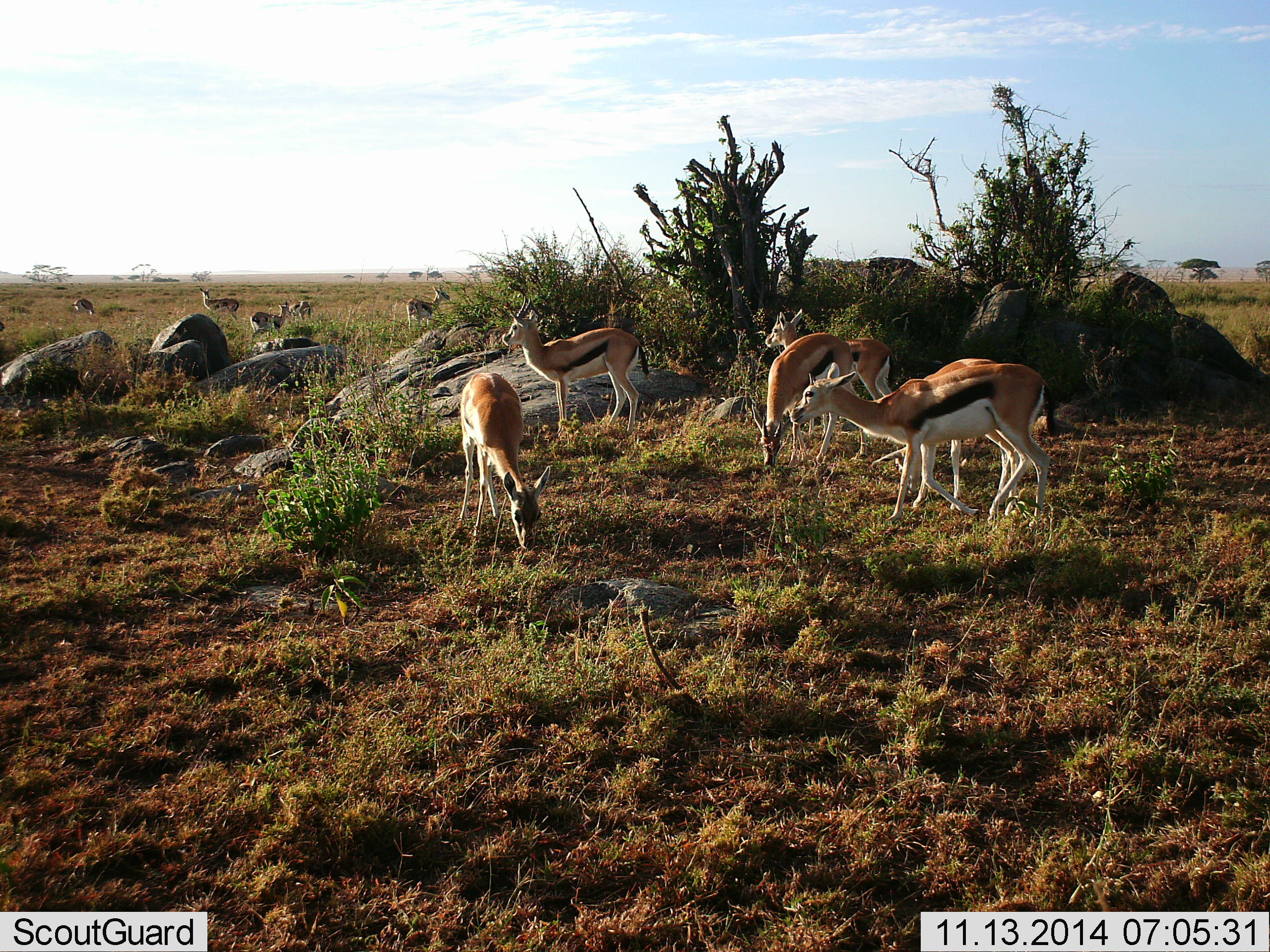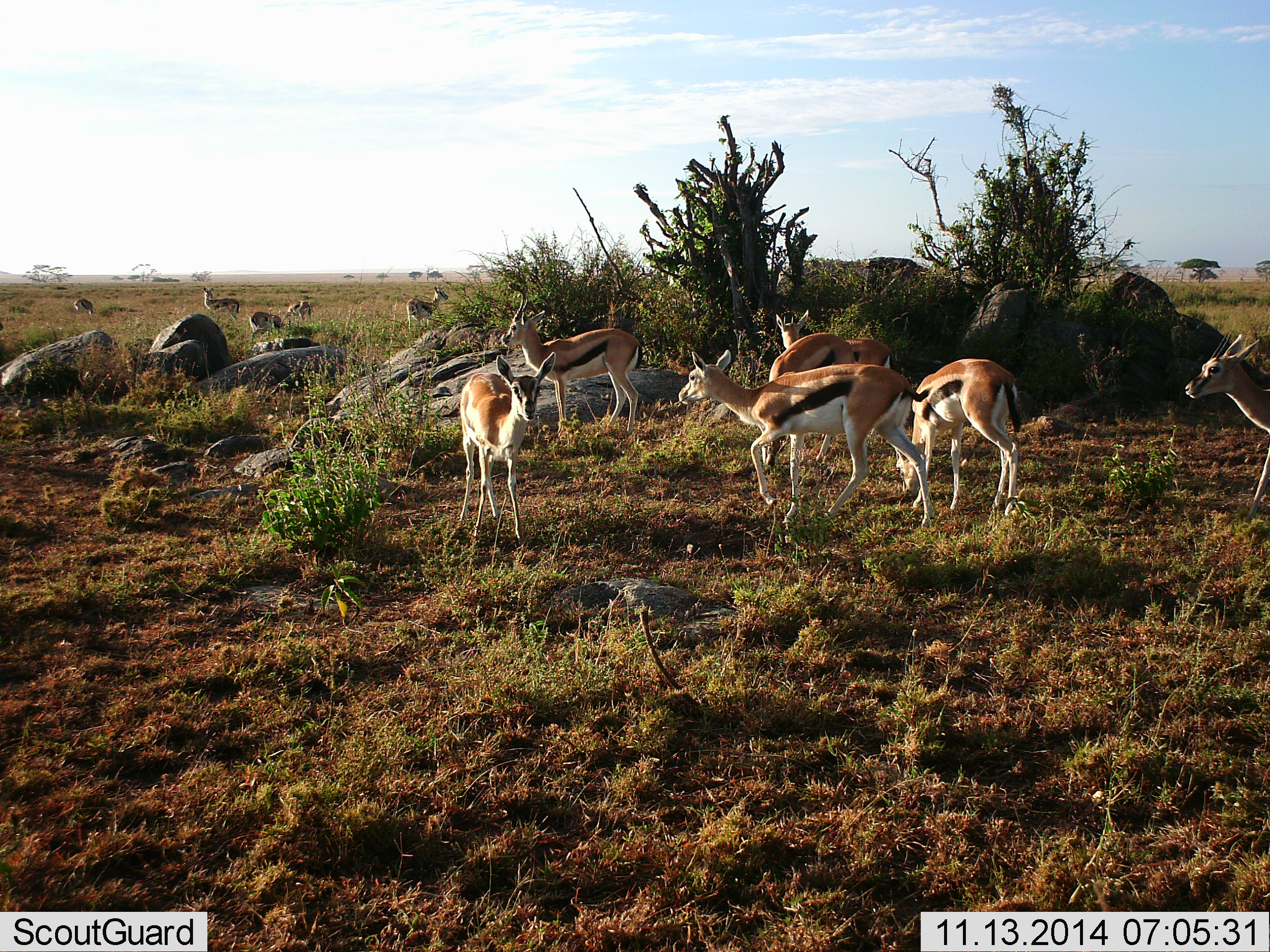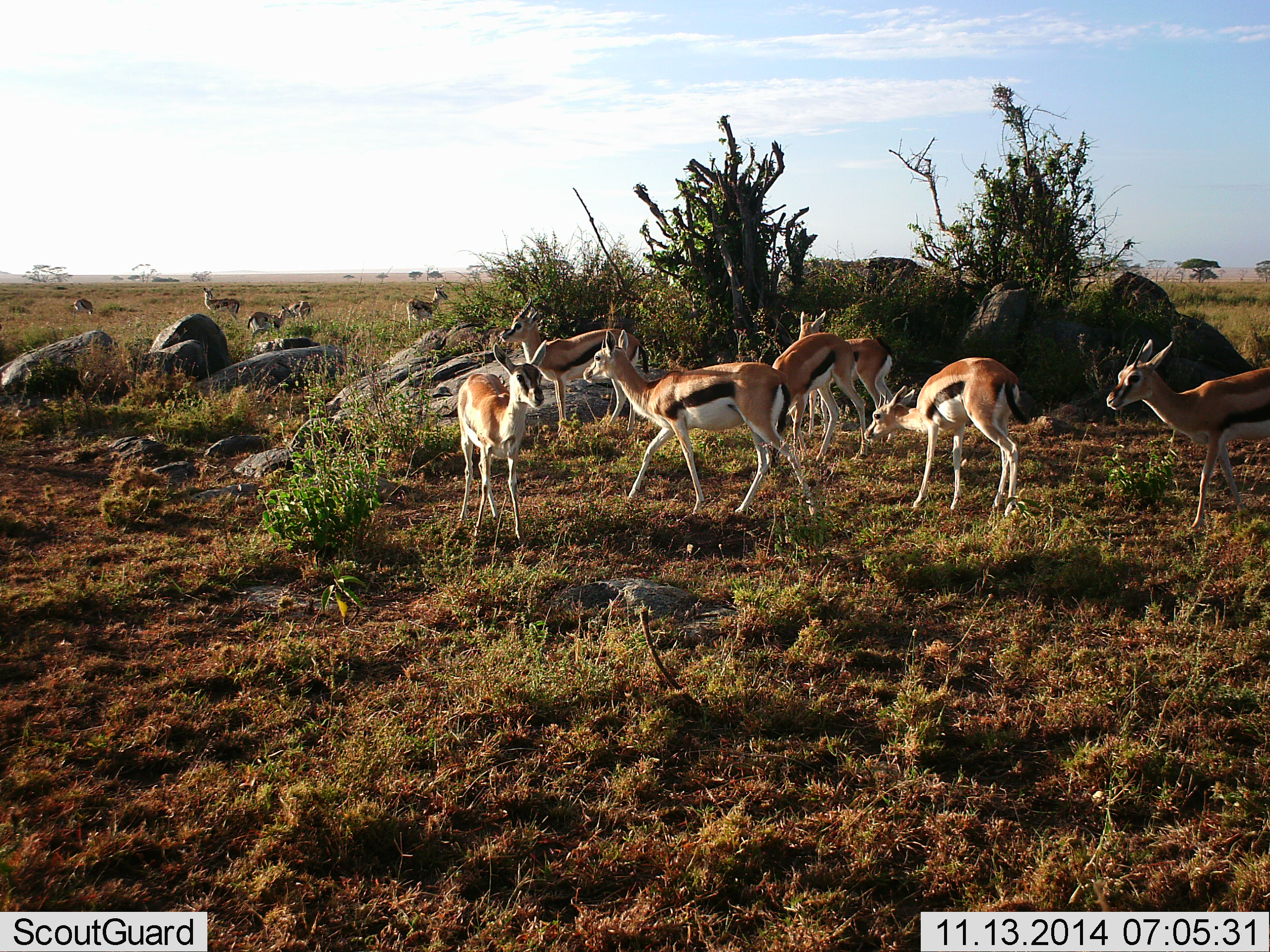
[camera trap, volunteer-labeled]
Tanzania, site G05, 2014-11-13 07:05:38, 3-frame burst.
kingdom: Animalia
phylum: Chordata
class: Mammalia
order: Artiodactyla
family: Bovidae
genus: Eudorcas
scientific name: Eudorcas thomsonii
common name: thomson's gazelle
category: gazellethomsons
Gazellethomsons (thomson's gazelle) (Eudorcas thomsonii), count 11-50. Behavior (volunteer vote fractions): standing 60%, resting 0%, moving 40%, interacting 20%. Young present (vote fraction): 10%. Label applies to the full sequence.